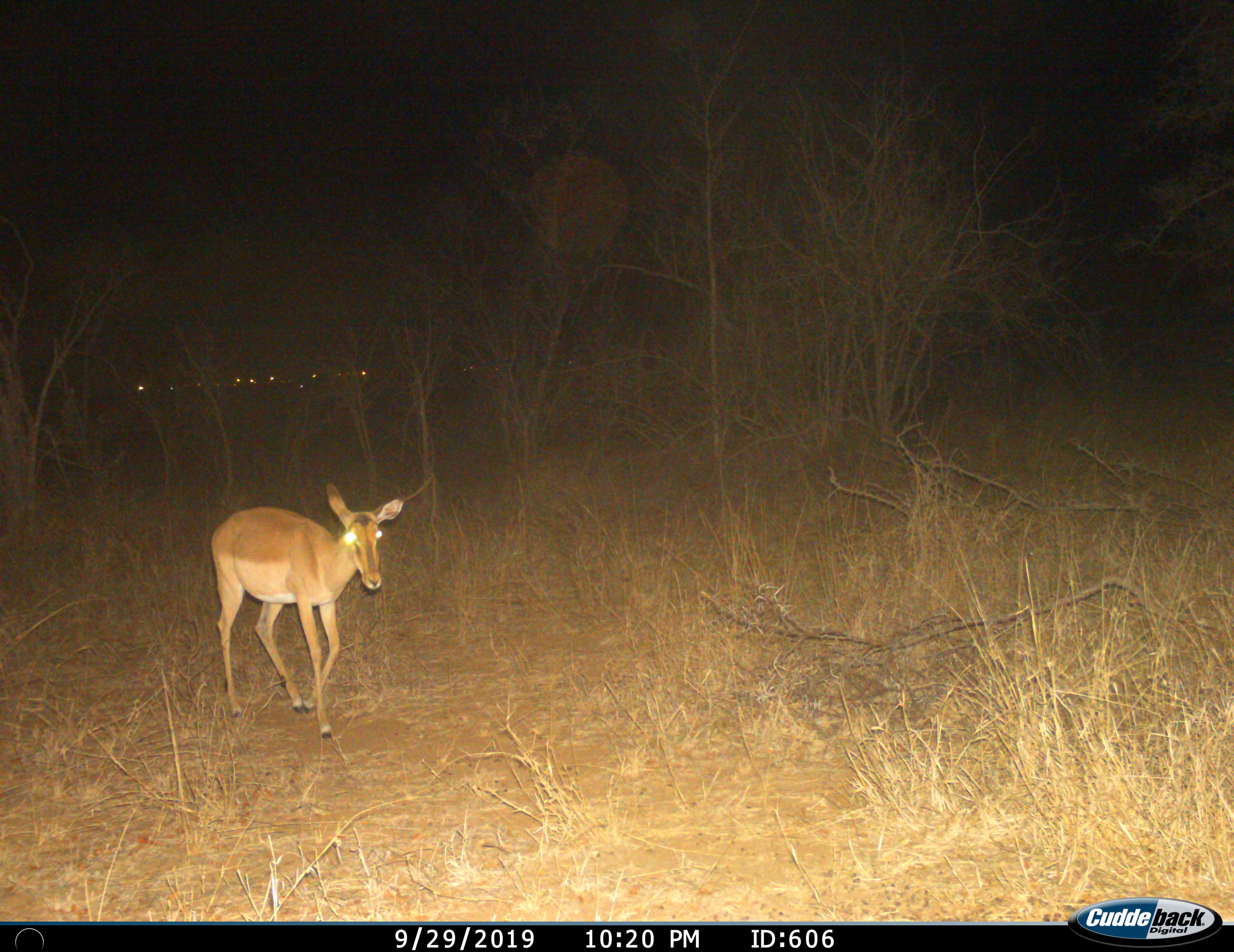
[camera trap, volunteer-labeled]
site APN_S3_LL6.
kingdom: Animalia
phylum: Chordata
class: Mammalia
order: Artiodactyla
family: Bovidae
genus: Aepyceros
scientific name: Aepyceros melampus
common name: impala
Impala (Aepyceros melampus), count 1. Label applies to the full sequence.